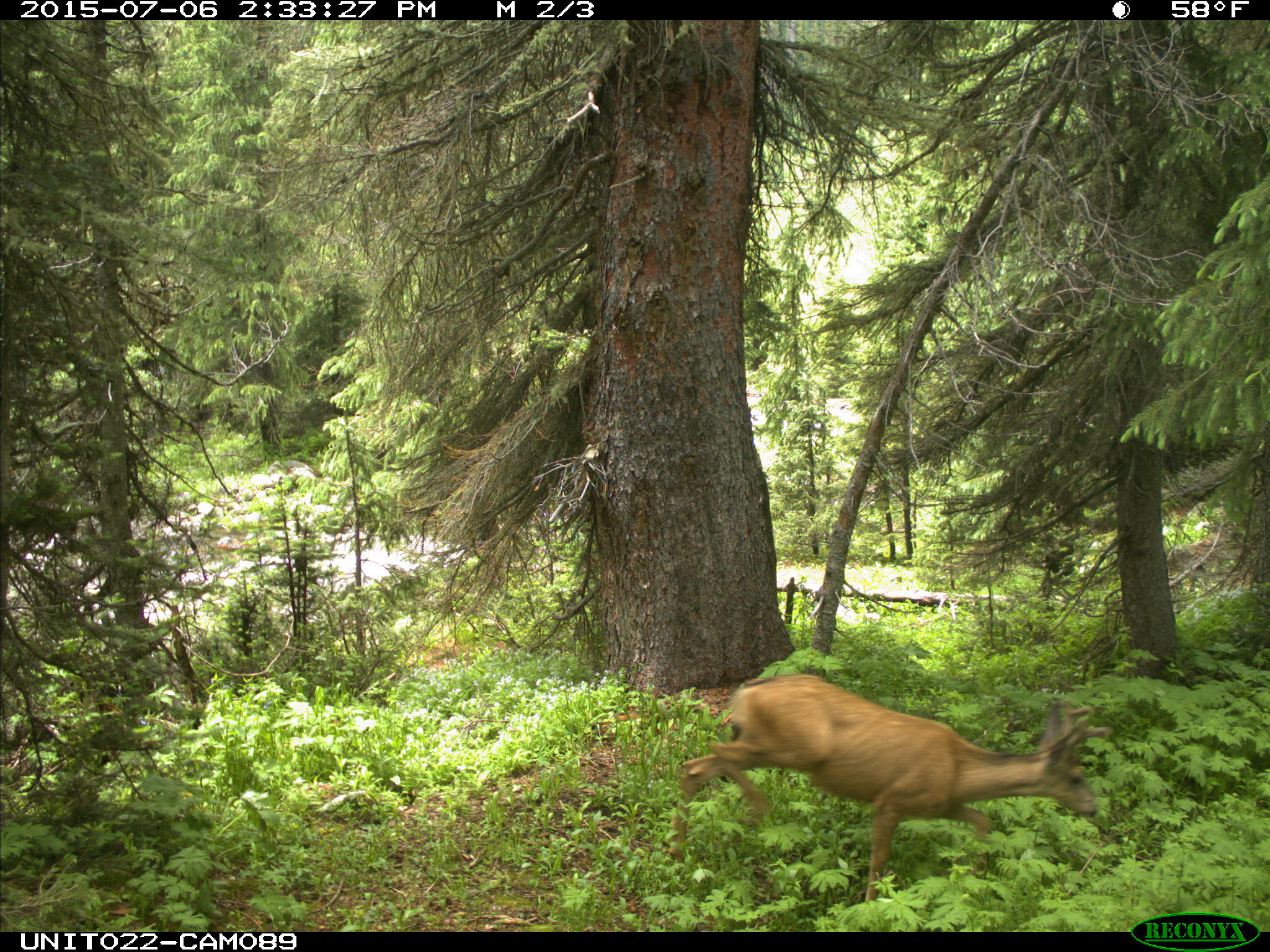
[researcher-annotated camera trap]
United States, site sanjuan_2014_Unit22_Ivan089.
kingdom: Animalia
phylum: Chordata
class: Mammalia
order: Artiodactyla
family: Cervidae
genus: Odocoileus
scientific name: Odocoileus hemionus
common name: mule deer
Odocoileus hemionus (mule deer).